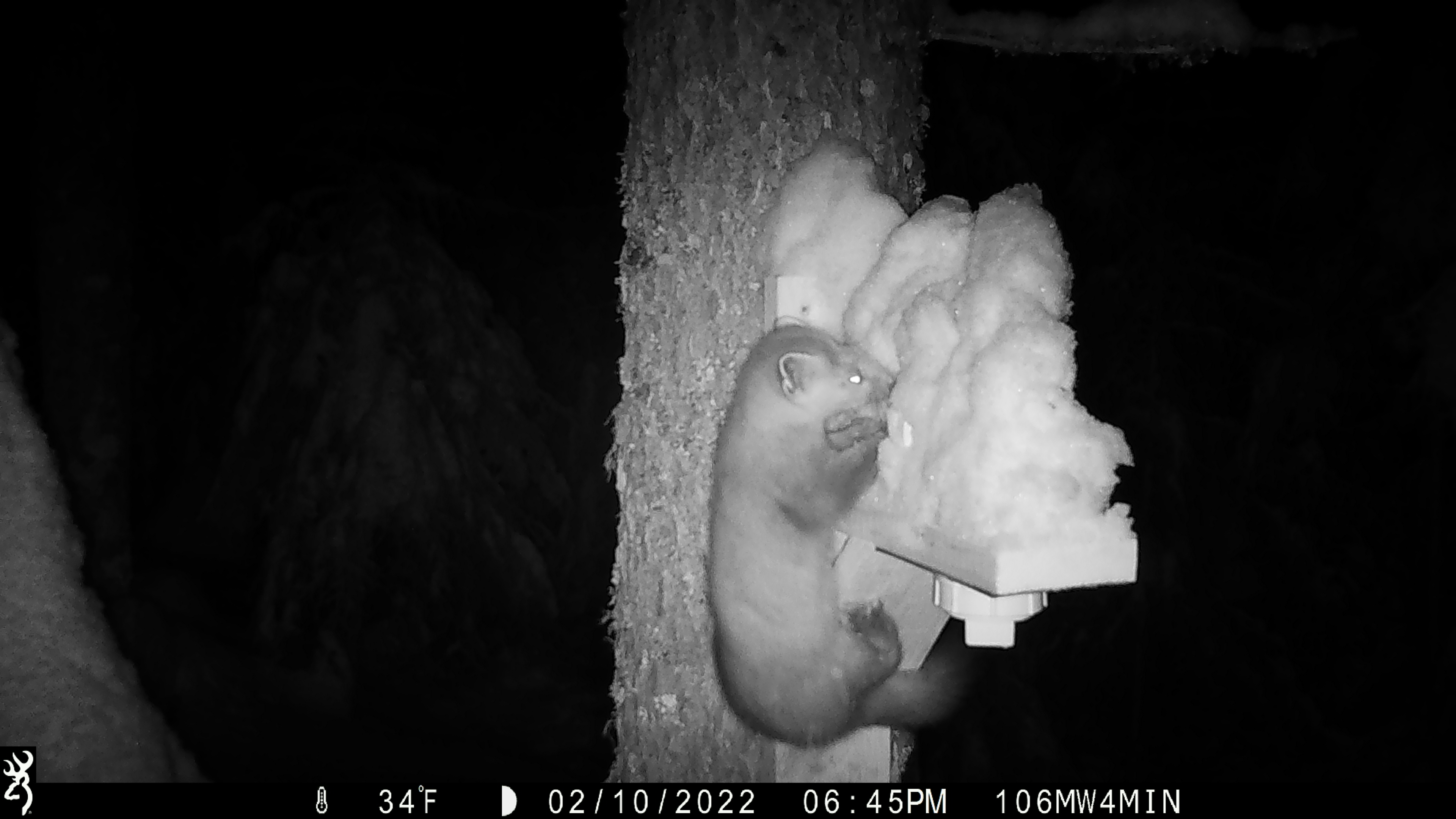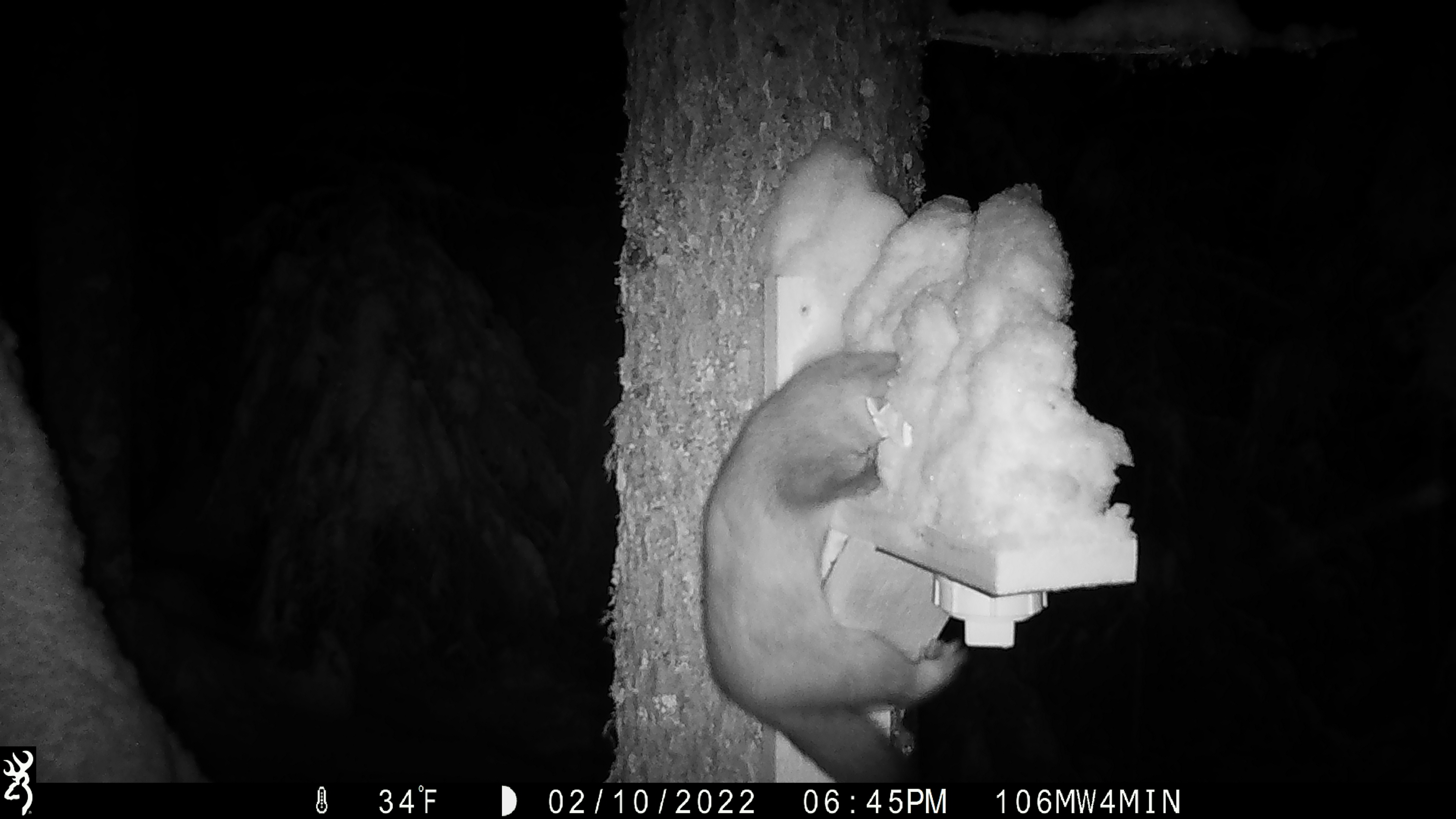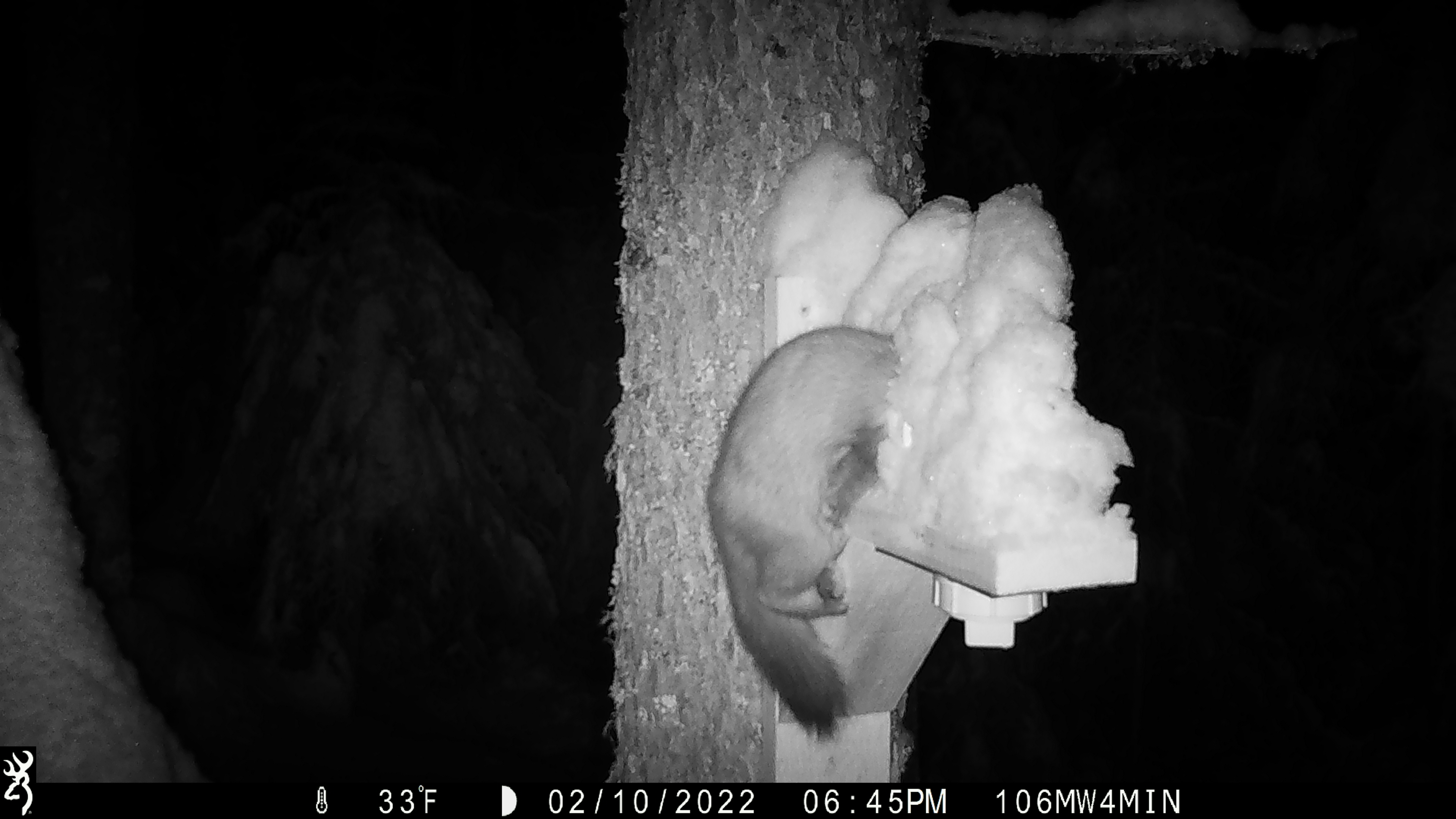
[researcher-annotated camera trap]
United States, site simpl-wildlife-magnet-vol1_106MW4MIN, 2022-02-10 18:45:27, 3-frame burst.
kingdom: Animalia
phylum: Chordata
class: Mammalia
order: Carnivora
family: Mustelidae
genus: Martes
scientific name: Martes americana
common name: american marten